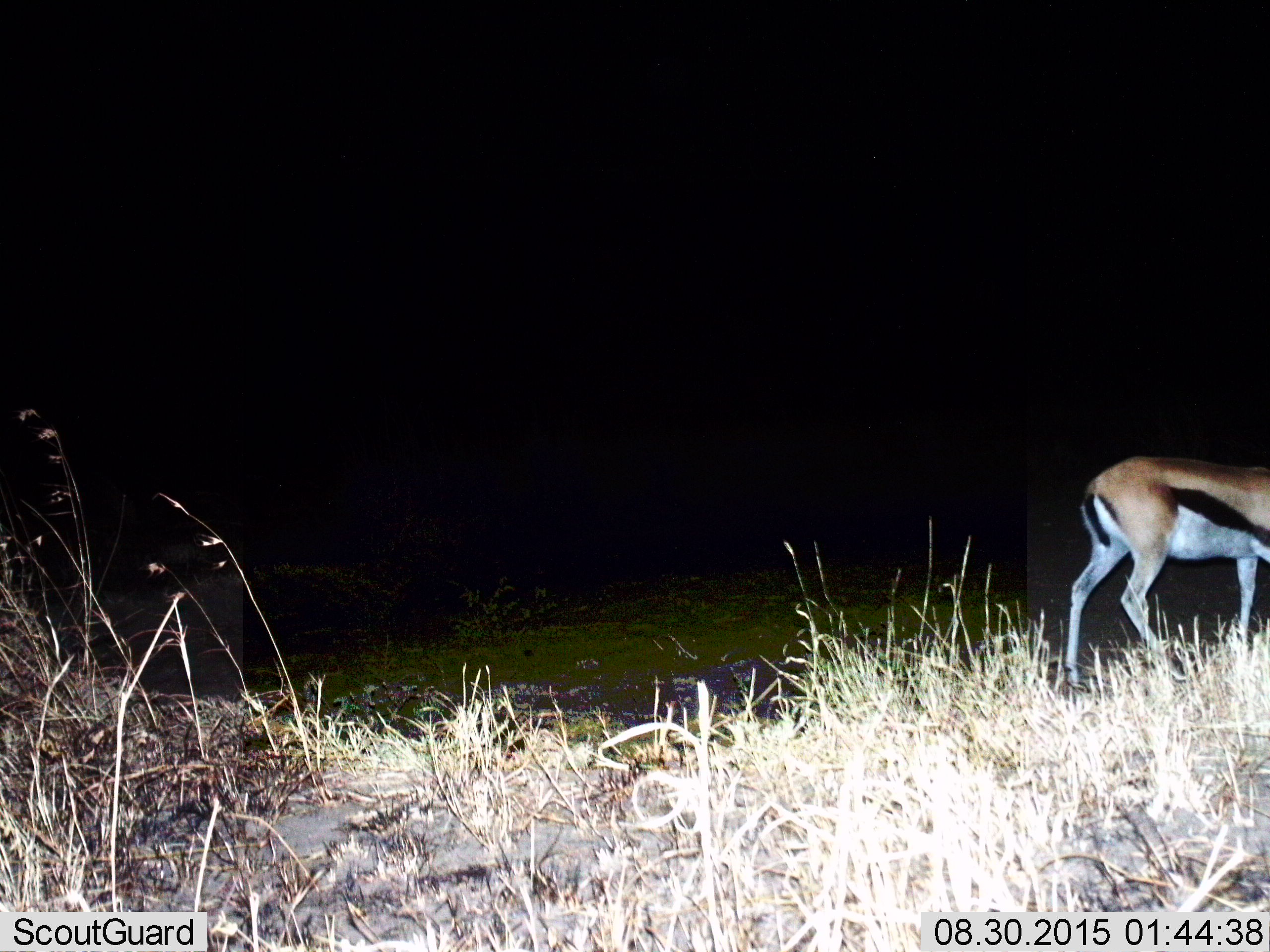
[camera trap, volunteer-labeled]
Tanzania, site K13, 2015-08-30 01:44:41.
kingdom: Animalia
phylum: Chordata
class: Mammalia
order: Artiodactyla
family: Bovidae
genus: Eudorcas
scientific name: Eudorcas thomsonii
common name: thomson's gazelle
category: gazellethomsons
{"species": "gazellethomsons (thomson's gazelle) (Eudorcas thomsonii)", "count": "1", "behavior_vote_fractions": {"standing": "11%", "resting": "0%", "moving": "78%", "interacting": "0%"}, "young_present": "0%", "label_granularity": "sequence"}